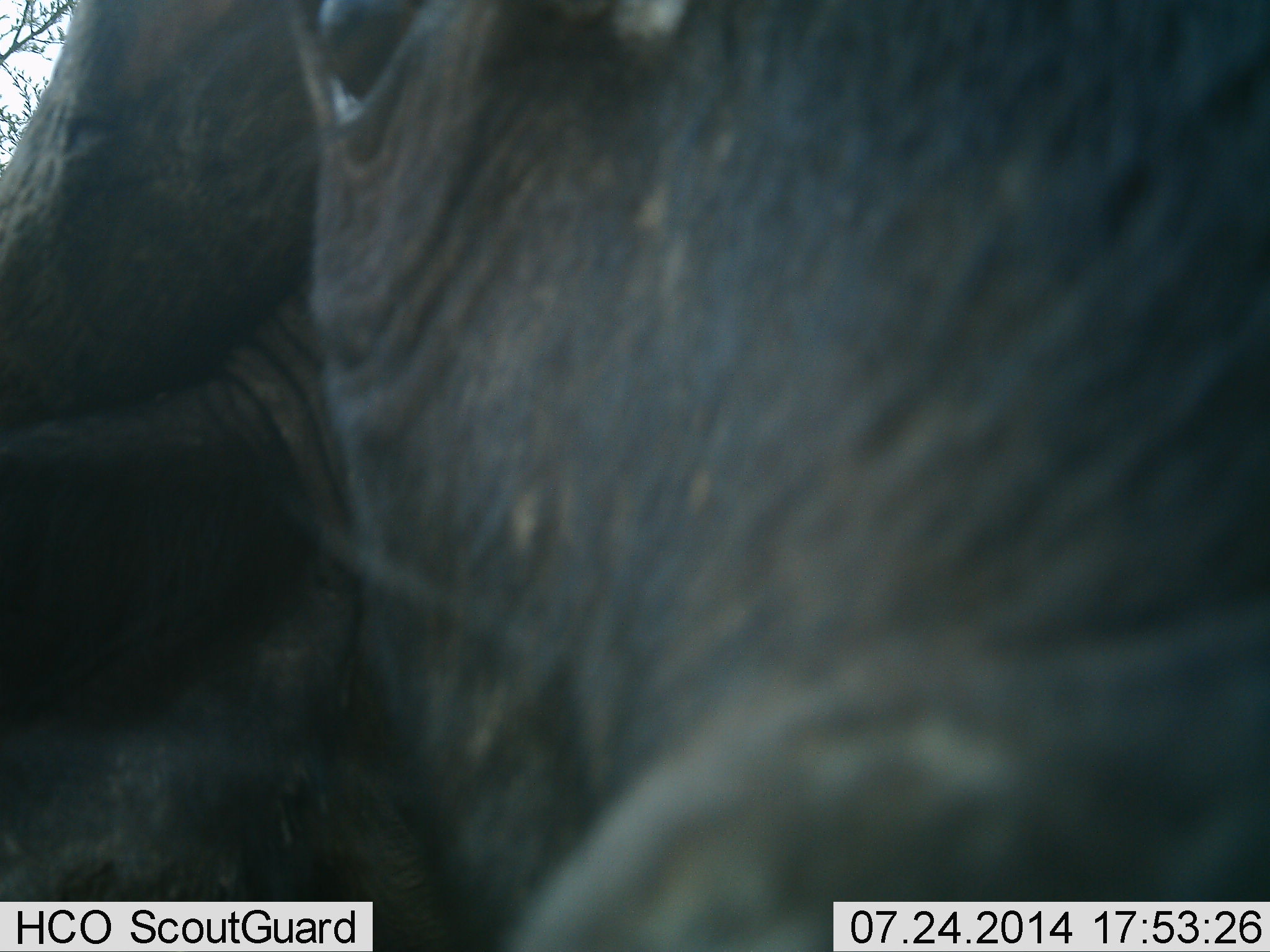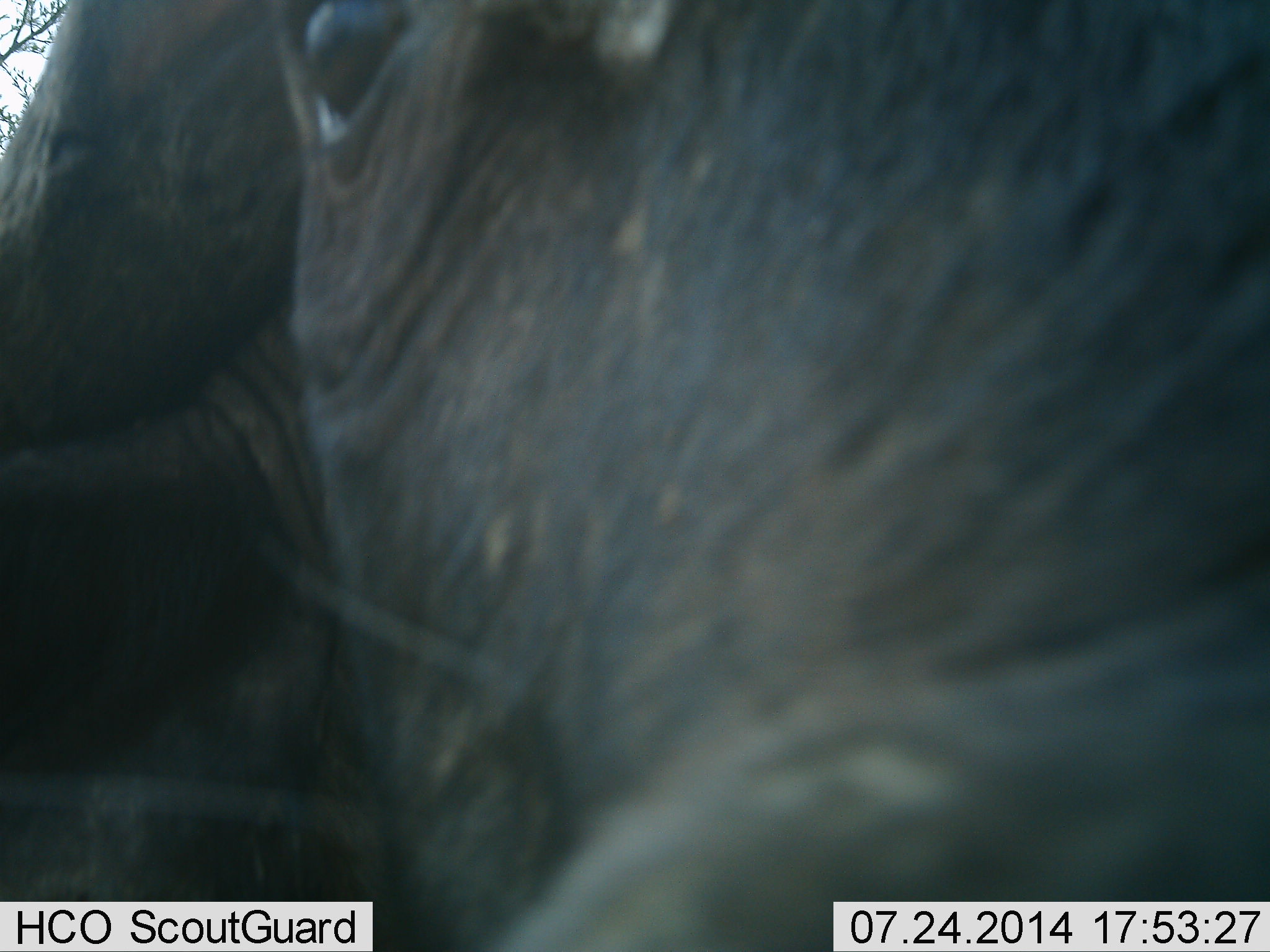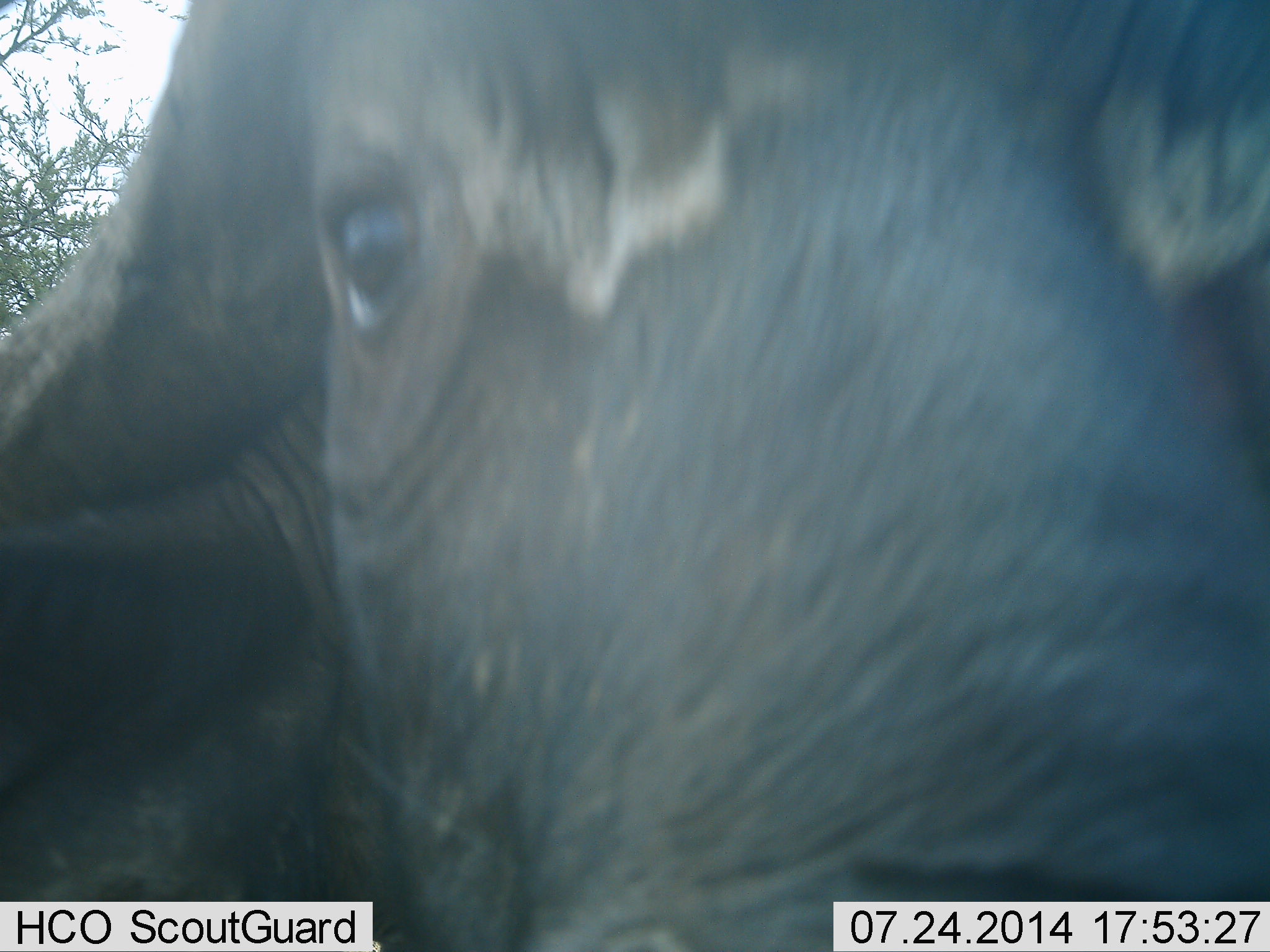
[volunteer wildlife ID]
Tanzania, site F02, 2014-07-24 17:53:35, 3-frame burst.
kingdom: Animalia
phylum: Chordata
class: Mammalia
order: Artiodactyla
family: Bovidae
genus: Syncerus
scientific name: Syncerus caffer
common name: cape buffalo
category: buffalo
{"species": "buffalo (cape buffalo) (Syncerus caffer)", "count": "1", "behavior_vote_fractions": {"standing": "60%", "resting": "20%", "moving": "0%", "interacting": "20%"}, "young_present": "0%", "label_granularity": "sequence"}